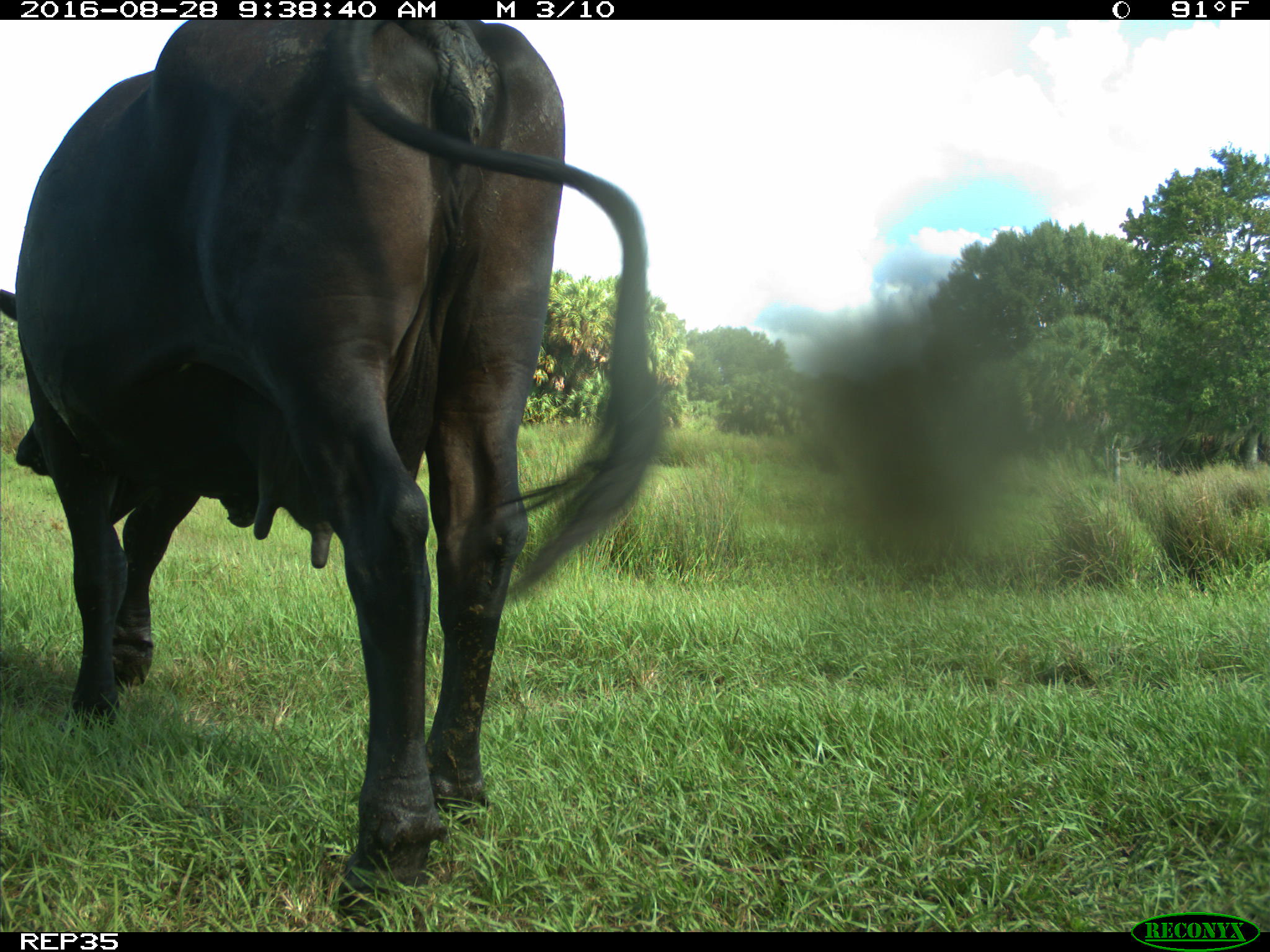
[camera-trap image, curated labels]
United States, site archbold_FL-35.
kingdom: Animalia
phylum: Chordata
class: Mammalia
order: Artiodactyla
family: Bovidae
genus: Bos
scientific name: Bos taurus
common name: domestic cow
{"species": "Bos taurus (domestic cow)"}